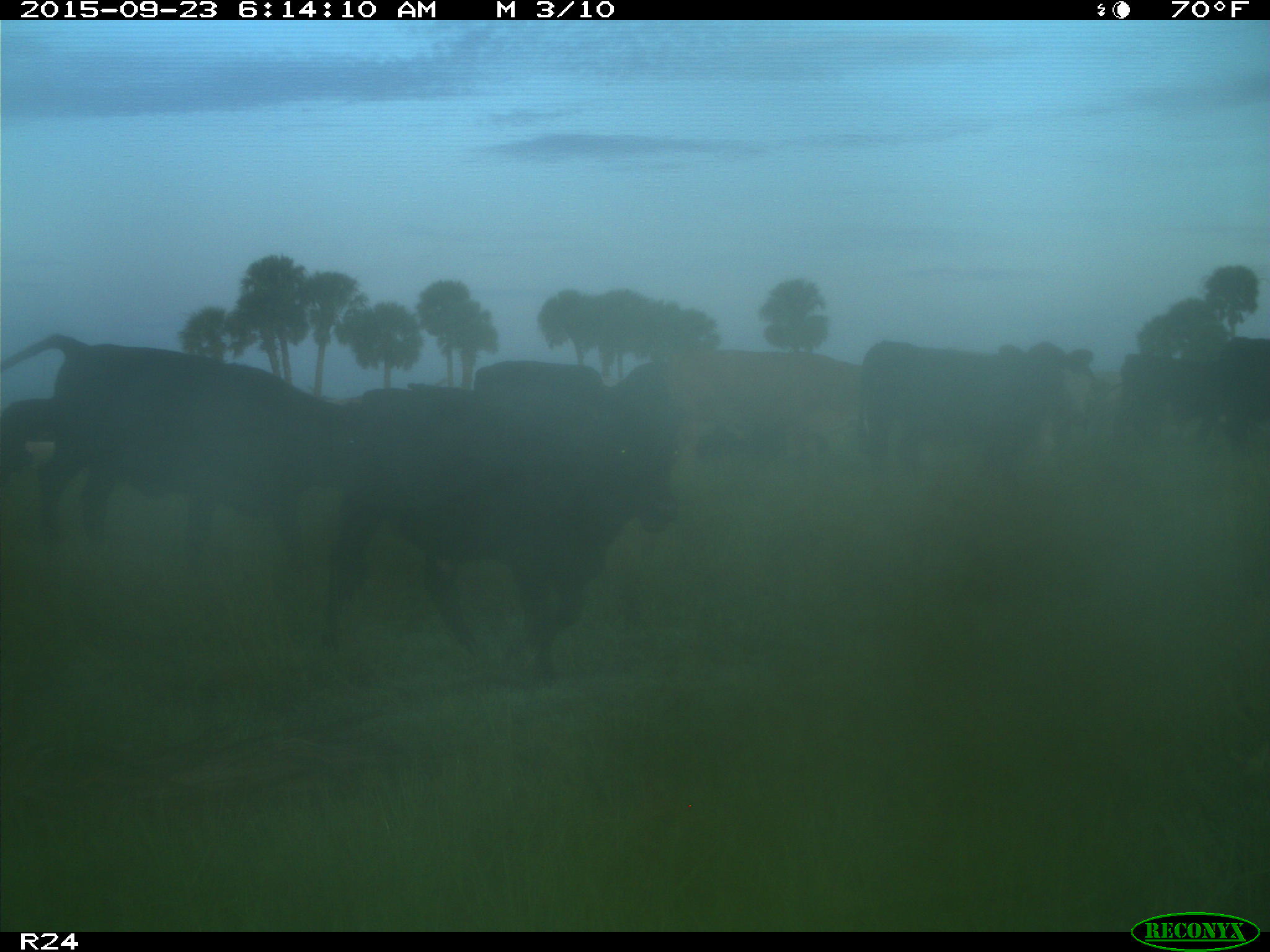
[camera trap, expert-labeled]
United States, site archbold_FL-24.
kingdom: Animalia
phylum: Chordata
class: Mammalia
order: Artiodactyla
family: Bovidae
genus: Bos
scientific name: Bos taurus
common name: domestic cow